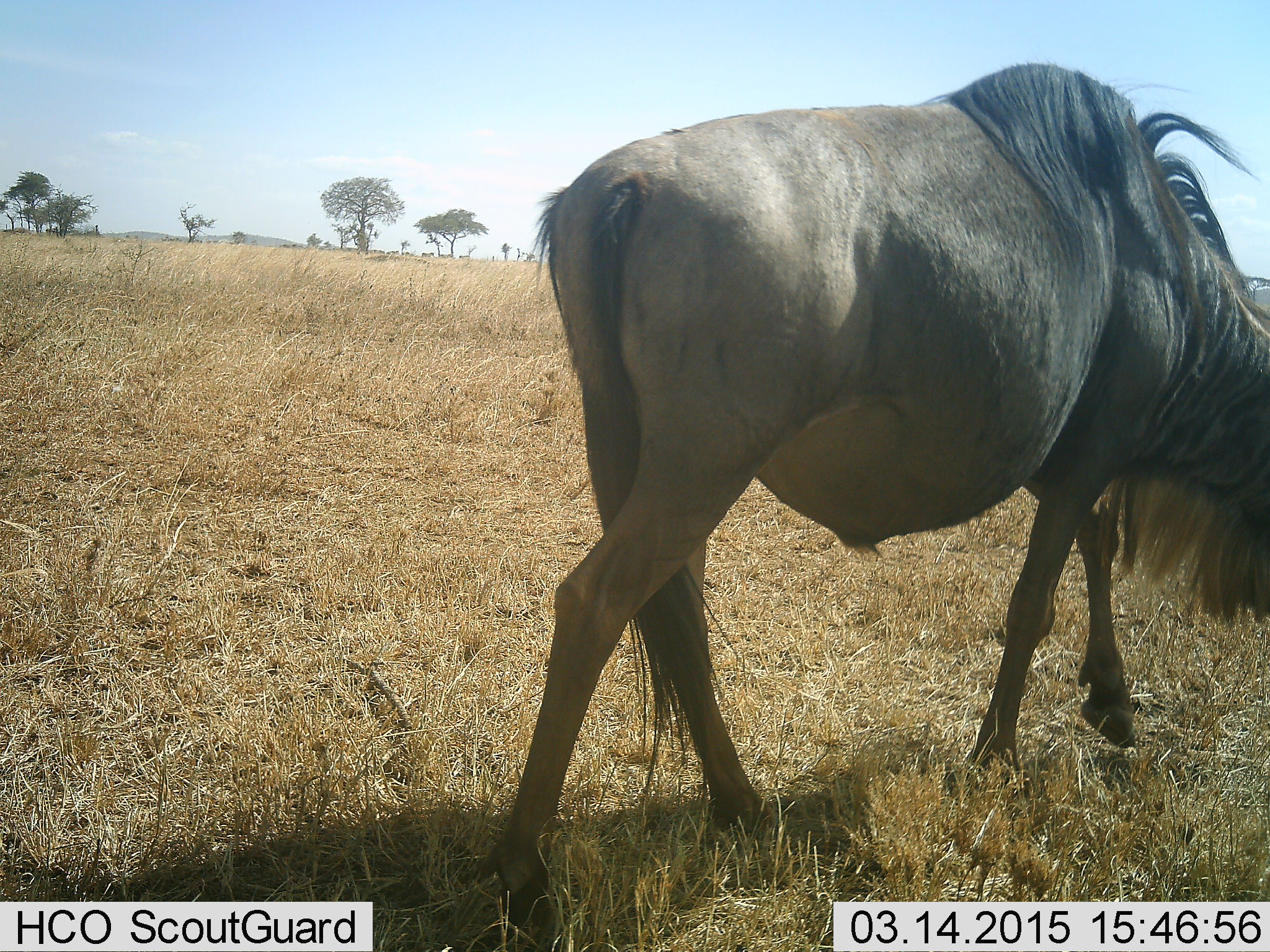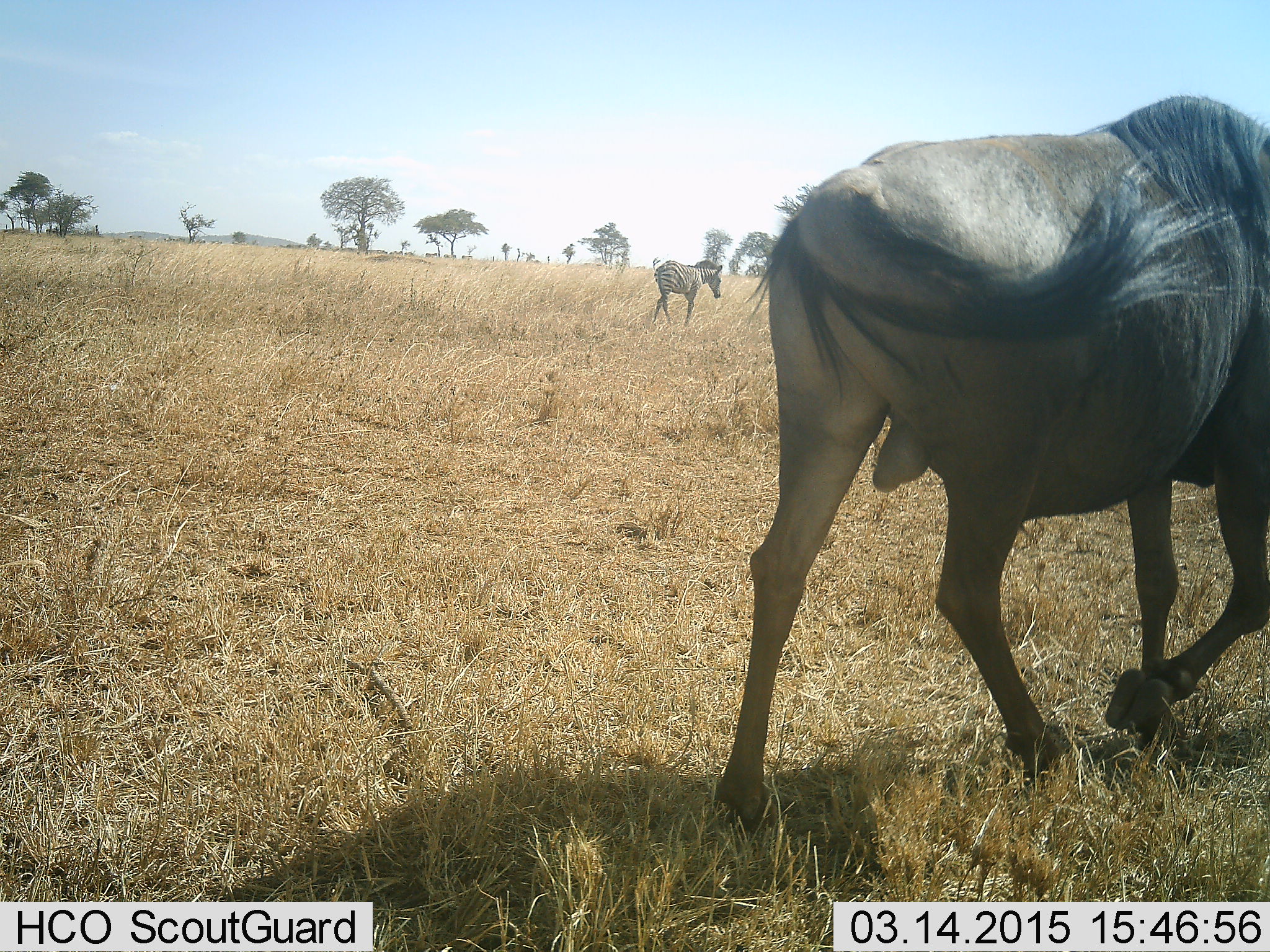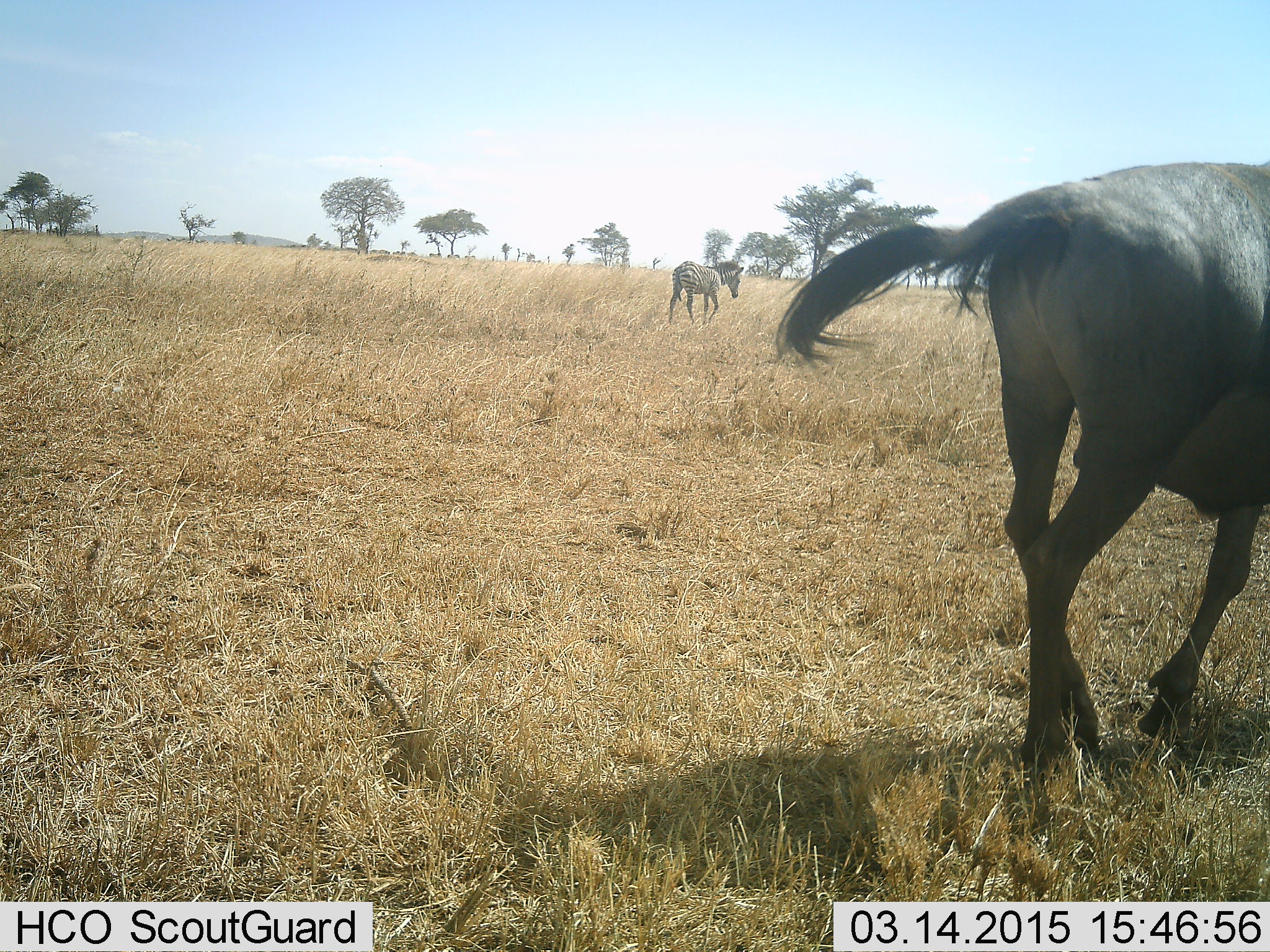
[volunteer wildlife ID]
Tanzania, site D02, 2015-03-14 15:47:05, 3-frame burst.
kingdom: Animalia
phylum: Chordata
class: Mammalia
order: Artiodactyla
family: Bovidae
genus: Connochaetes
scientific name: Connochaetes taurinus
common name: blue wildebeest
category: wildebeest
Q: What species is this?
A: Wildebeest (blue wildebeest) (Connochaetes taurinus).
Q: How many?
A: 1.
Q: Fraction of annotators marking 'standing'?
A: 10%.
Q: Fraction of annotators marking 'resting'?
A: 0%.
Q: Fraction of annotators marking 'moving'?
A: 90%.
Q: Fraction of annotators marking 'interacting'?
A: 0%.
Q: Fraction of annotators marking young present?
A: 0%.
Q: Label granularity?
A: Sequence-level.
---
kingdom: Animalia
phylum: Chordata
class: Mammalia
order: Perissodactyla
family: Equidae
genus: Equus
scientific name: Equus quagga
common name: plains zebra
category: zebra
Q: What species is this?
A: Zebra (plains zebra) (Equus quagga).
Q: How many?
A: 1.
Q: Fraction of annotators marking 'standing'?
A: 0%.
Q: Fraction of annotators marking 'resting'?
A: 0%.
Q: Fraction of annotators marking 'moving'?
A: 100%.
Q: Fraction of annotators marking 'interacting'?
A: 0%.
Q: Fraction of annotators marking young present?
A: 0%.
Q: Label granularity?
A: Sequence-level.